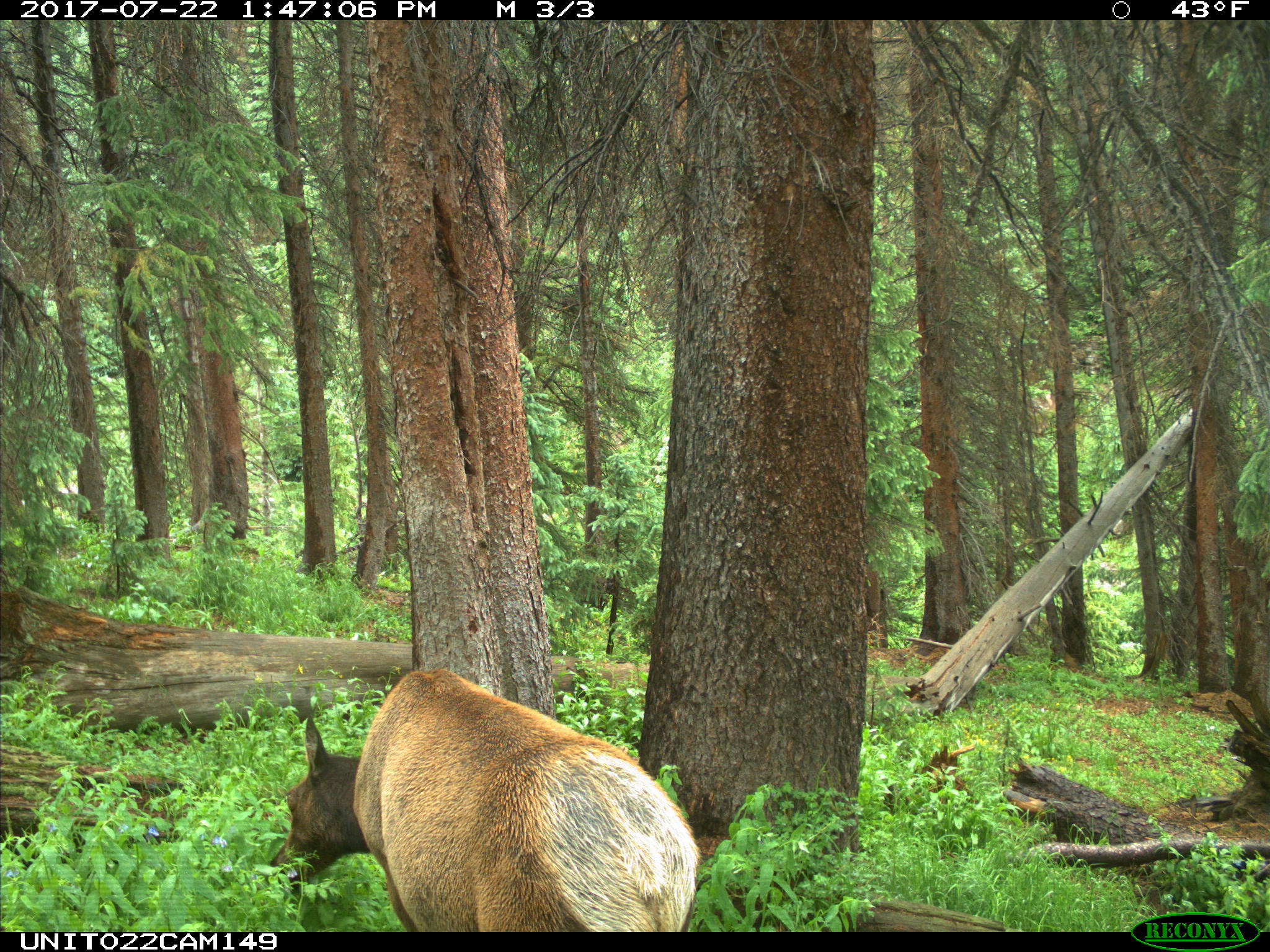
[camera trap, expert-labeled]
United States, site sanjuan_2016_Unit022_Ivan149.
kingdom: Animalia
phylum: Chordata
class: Mammalia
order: Artiodactyla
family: Cervidae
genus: Cervus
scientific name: Cervus elaphus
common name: red deer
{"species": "Cervus elaphus (red deer)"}